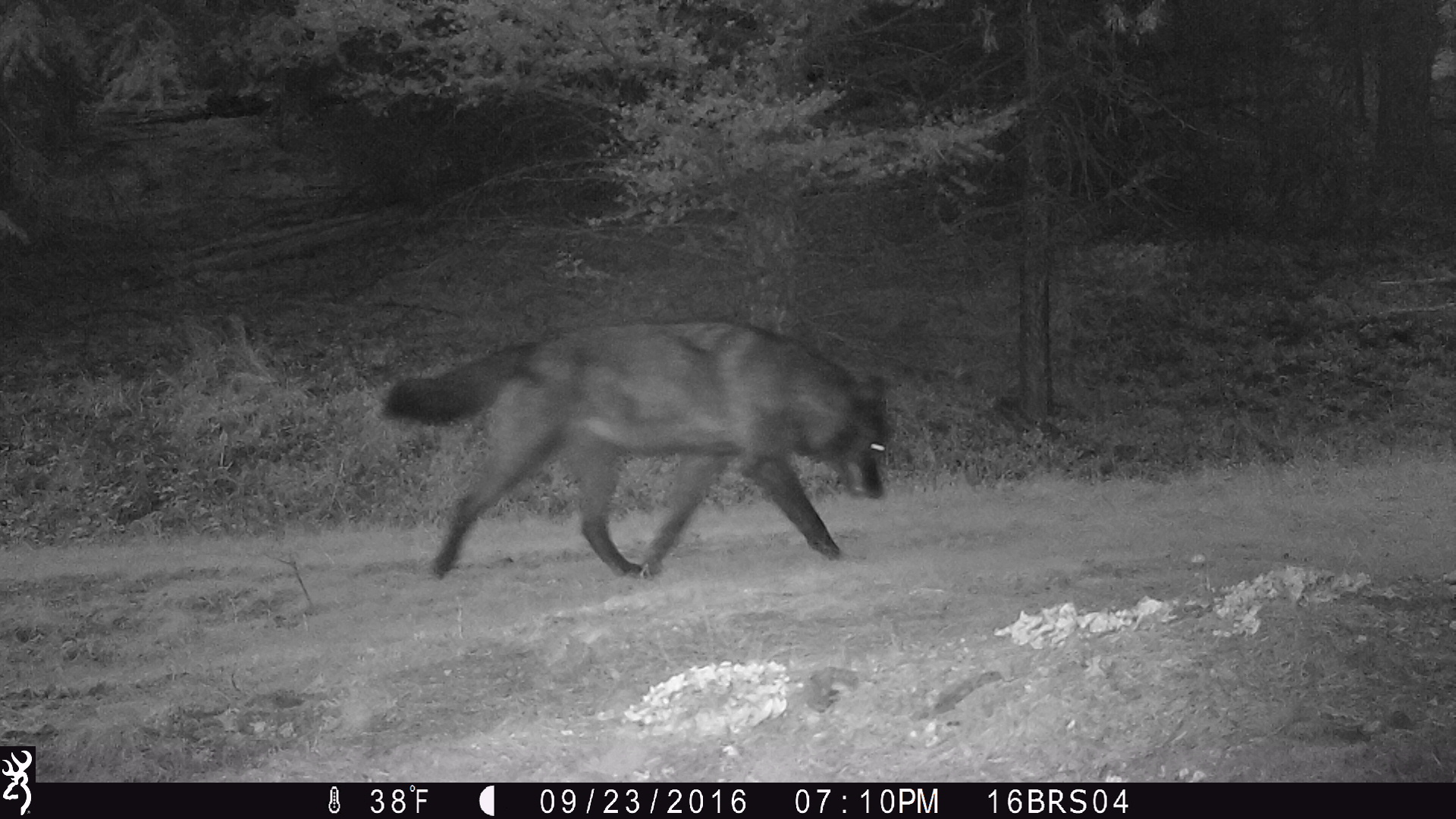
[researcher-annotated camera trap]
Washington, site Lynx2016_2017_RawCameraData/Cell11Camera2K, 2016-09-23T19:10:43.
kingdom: Animalia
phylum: Chordata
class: Mammalia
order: Carnivora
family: Canidae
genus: Canis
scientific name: Canis lupus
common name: gray wolf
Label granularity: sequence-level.